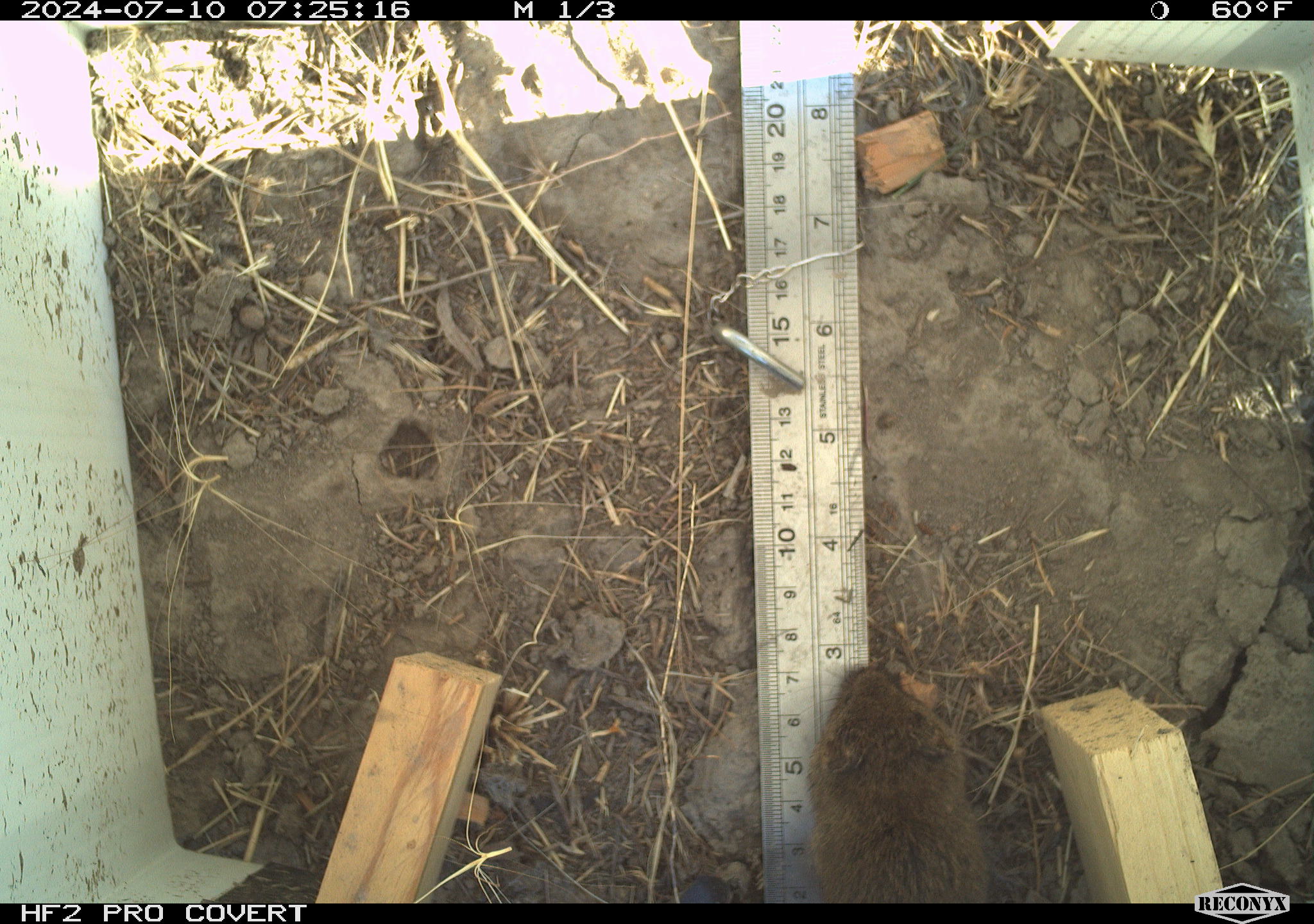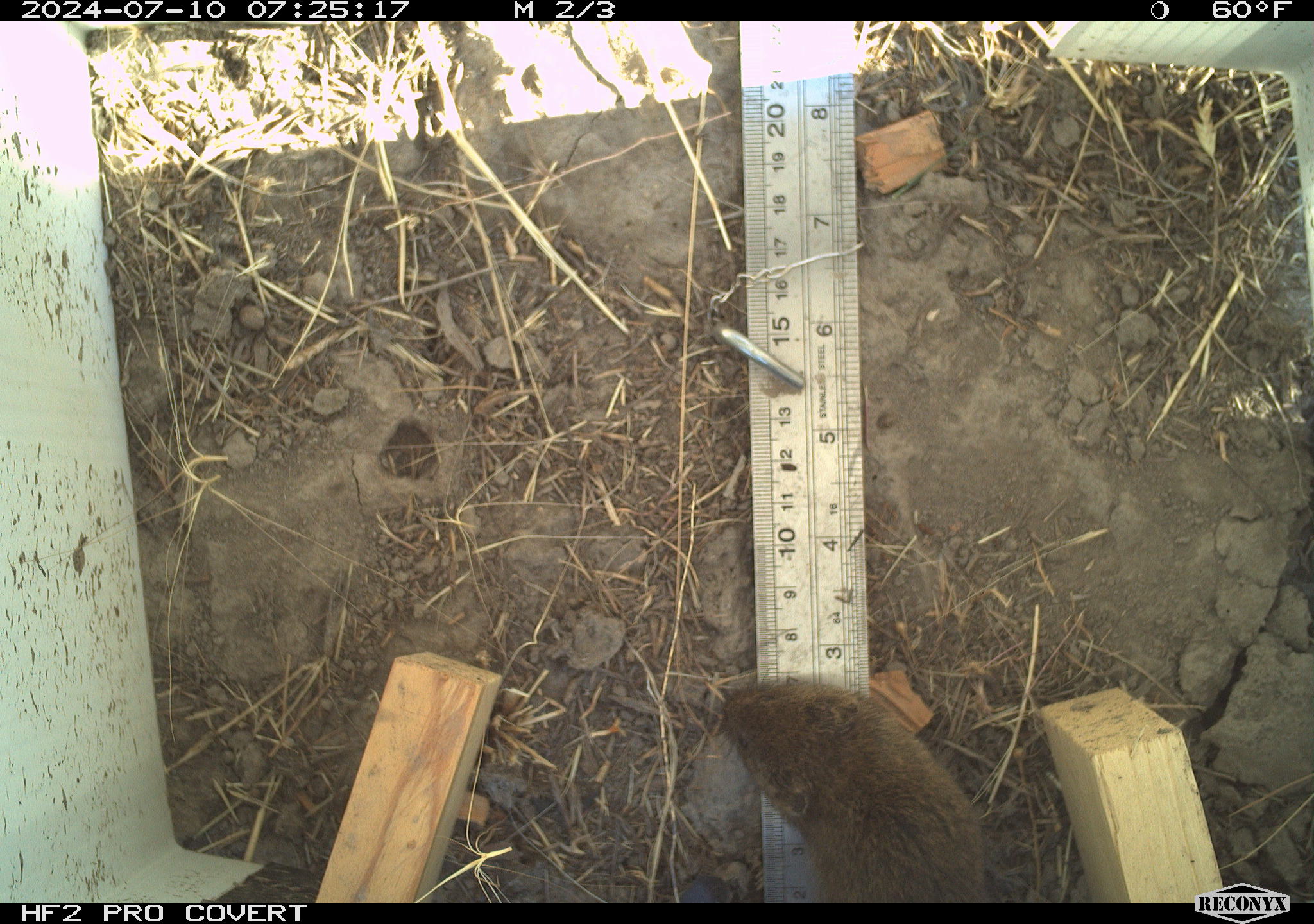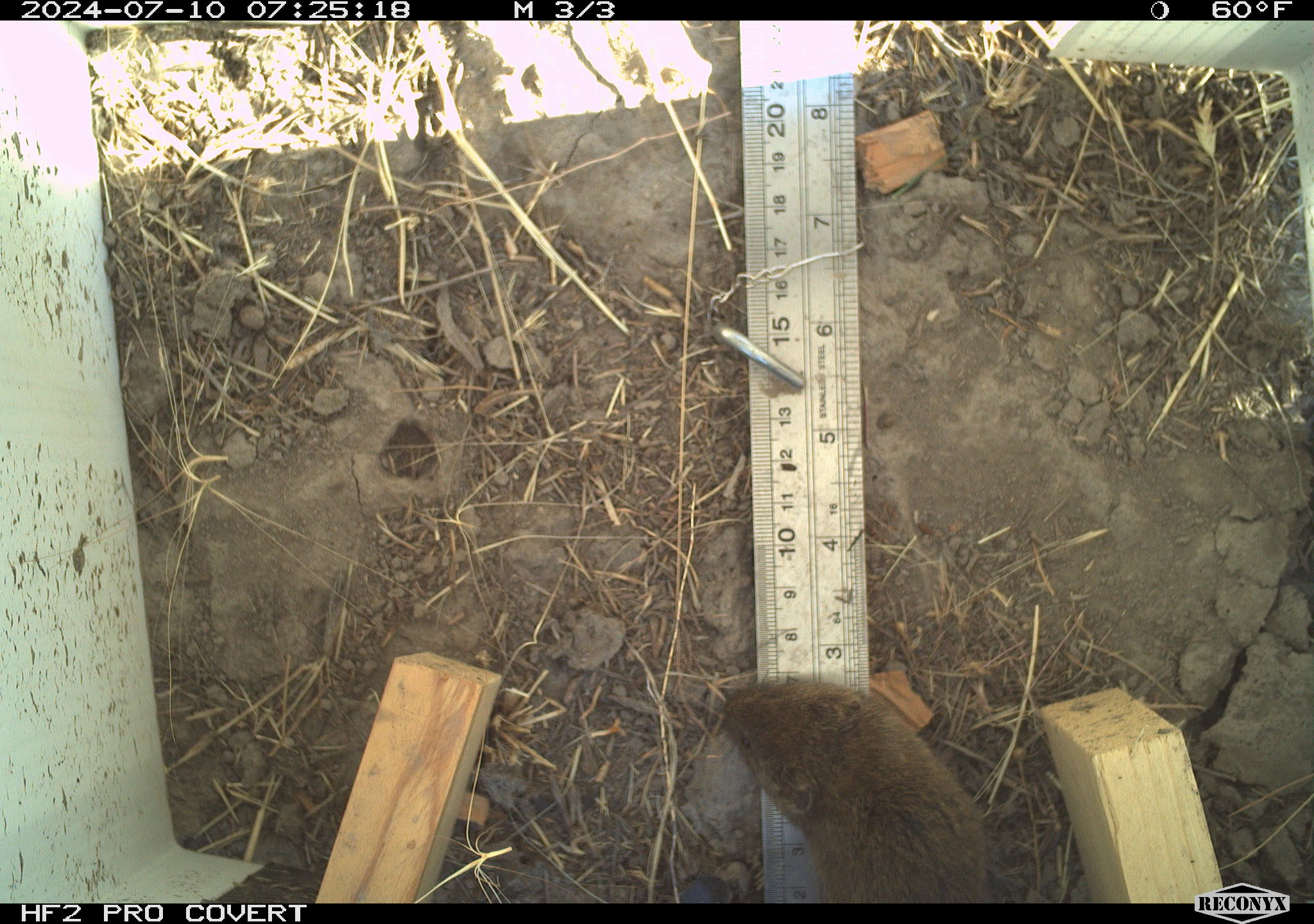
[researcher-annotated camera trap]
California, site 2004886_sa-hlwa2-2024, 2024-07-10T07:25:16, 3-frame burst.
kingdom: Animalia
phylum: Chordata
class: Mammalia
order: Rodentia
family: Cricetidae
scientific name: Arvicolinae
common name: voles, lemmings, and muskrats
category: arvicolinae subfamily